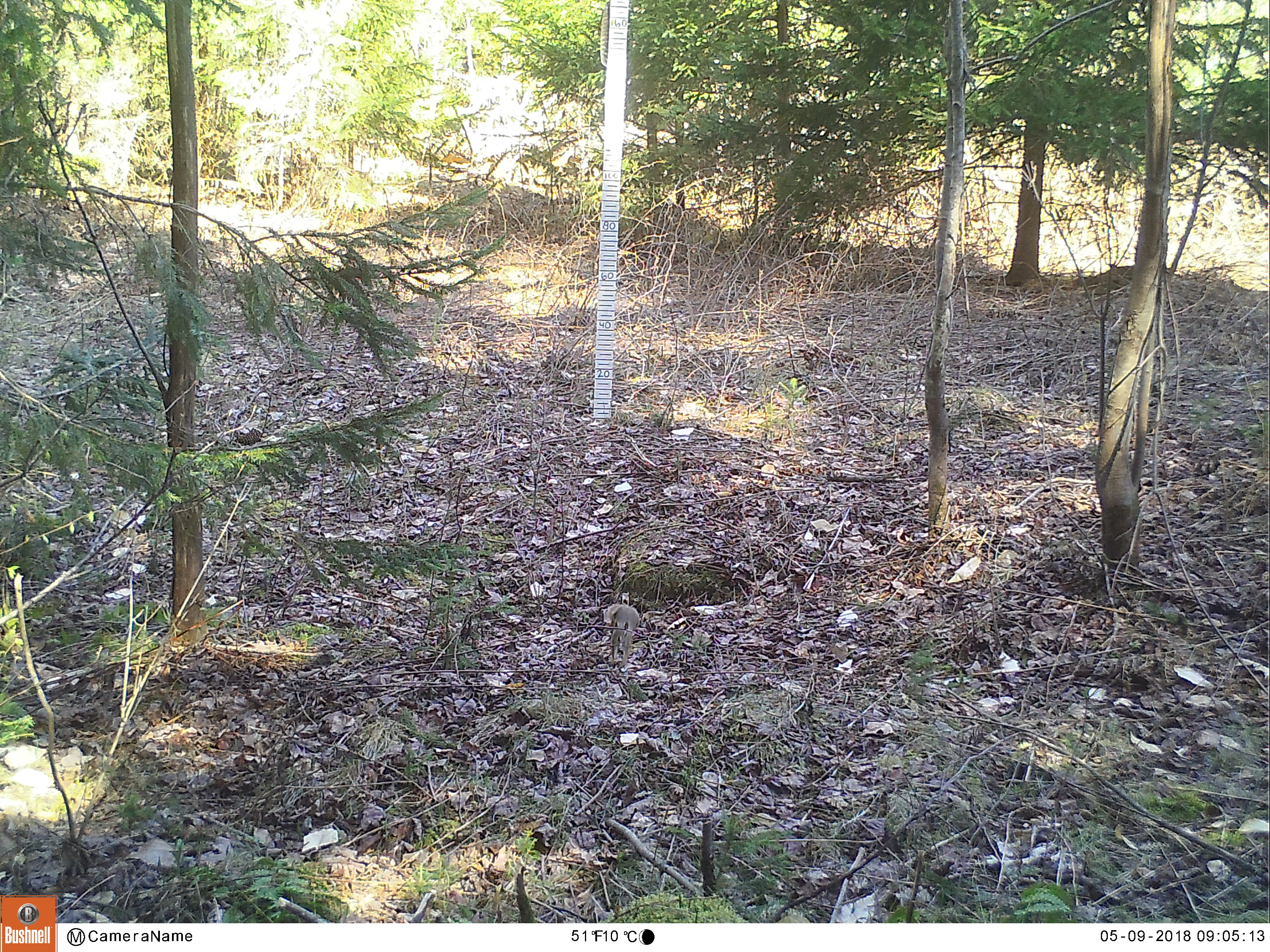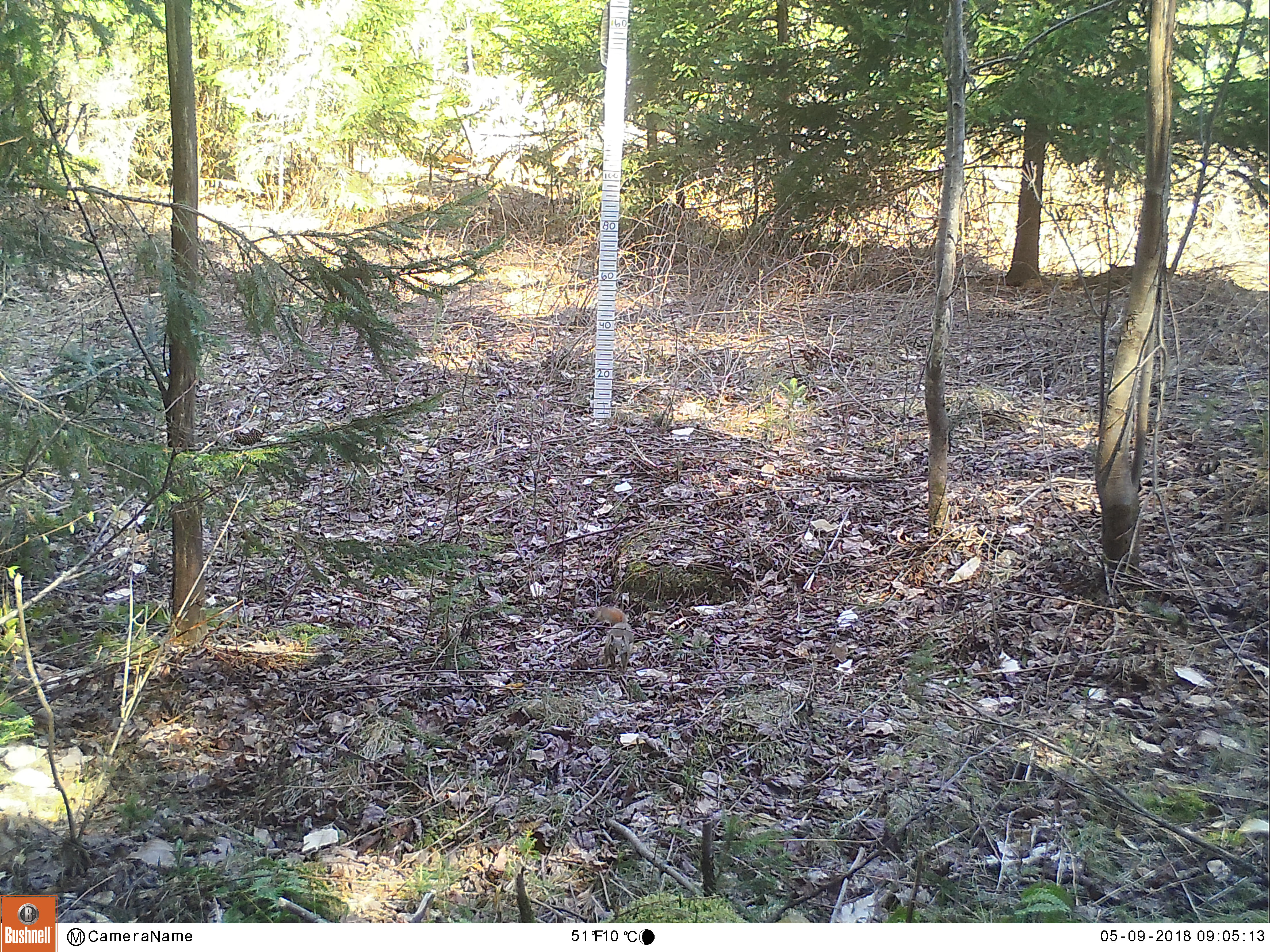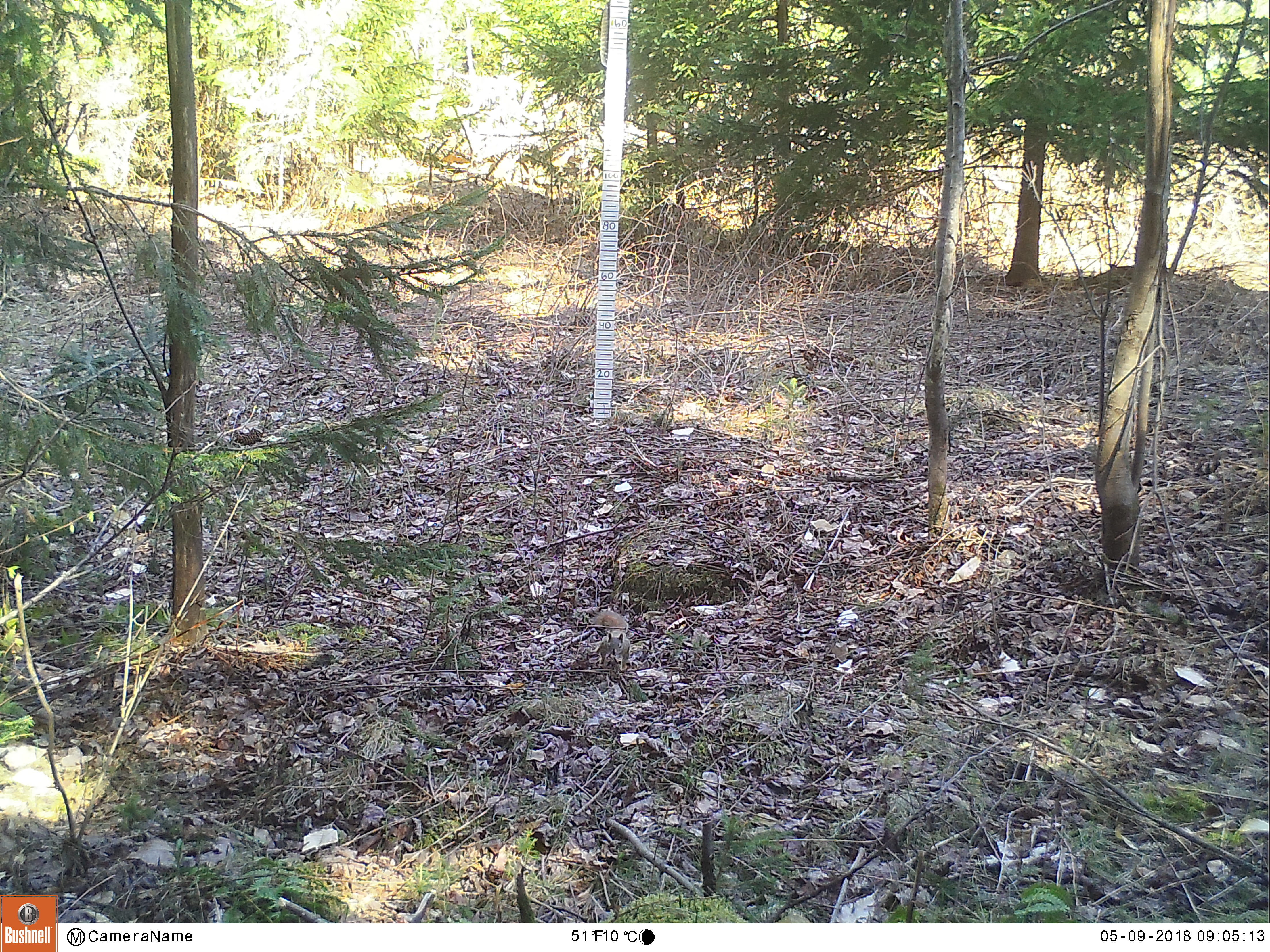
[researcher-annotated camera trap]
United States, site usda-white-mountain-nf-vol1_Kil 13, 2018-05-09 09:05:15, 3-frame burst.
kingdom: Animalia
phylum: Chordata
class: Mammalia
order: Rodentia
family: Sciuridae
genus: Tamiasciurus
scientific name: Tamiasciurus hudsonicus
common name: red squirrel